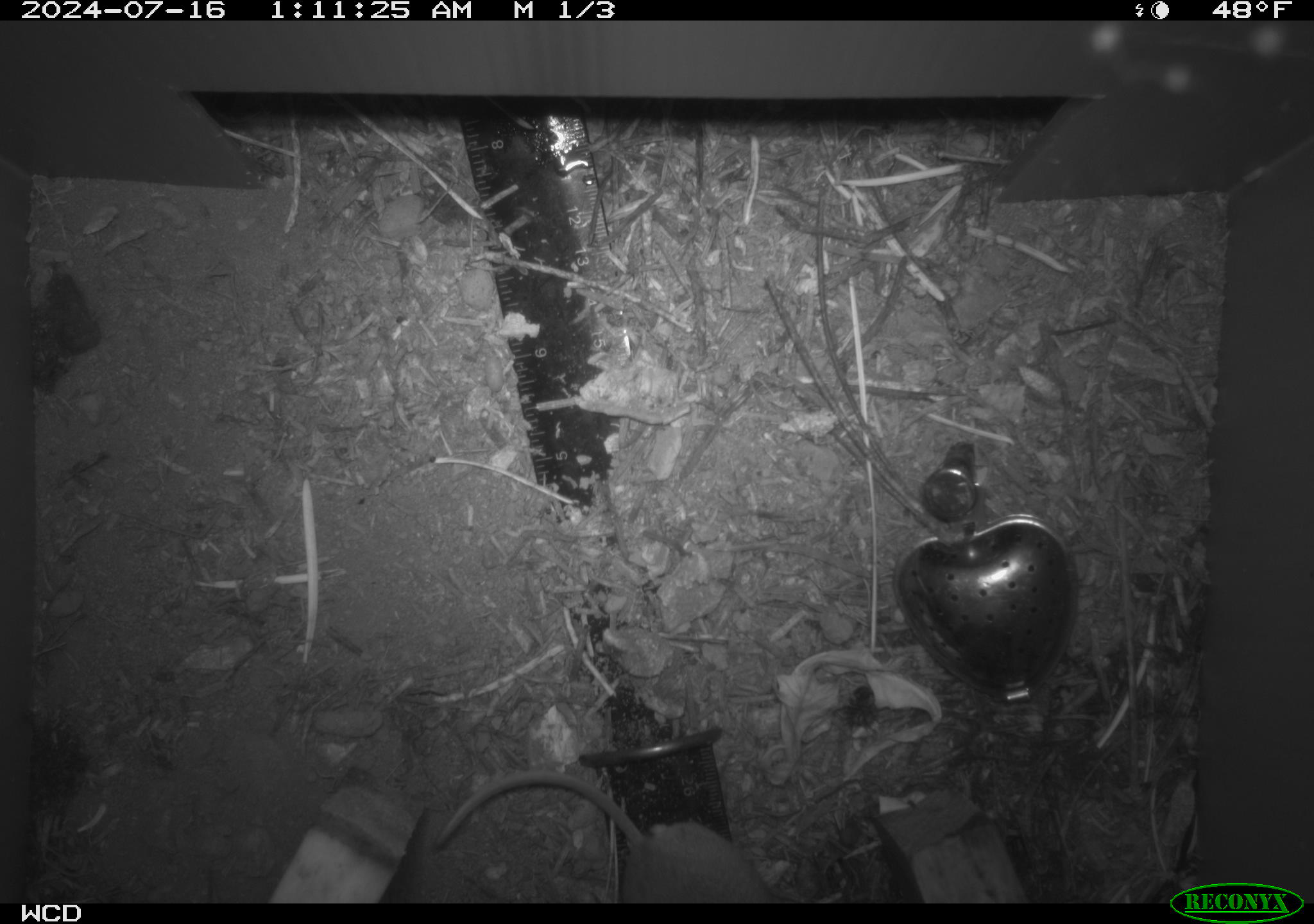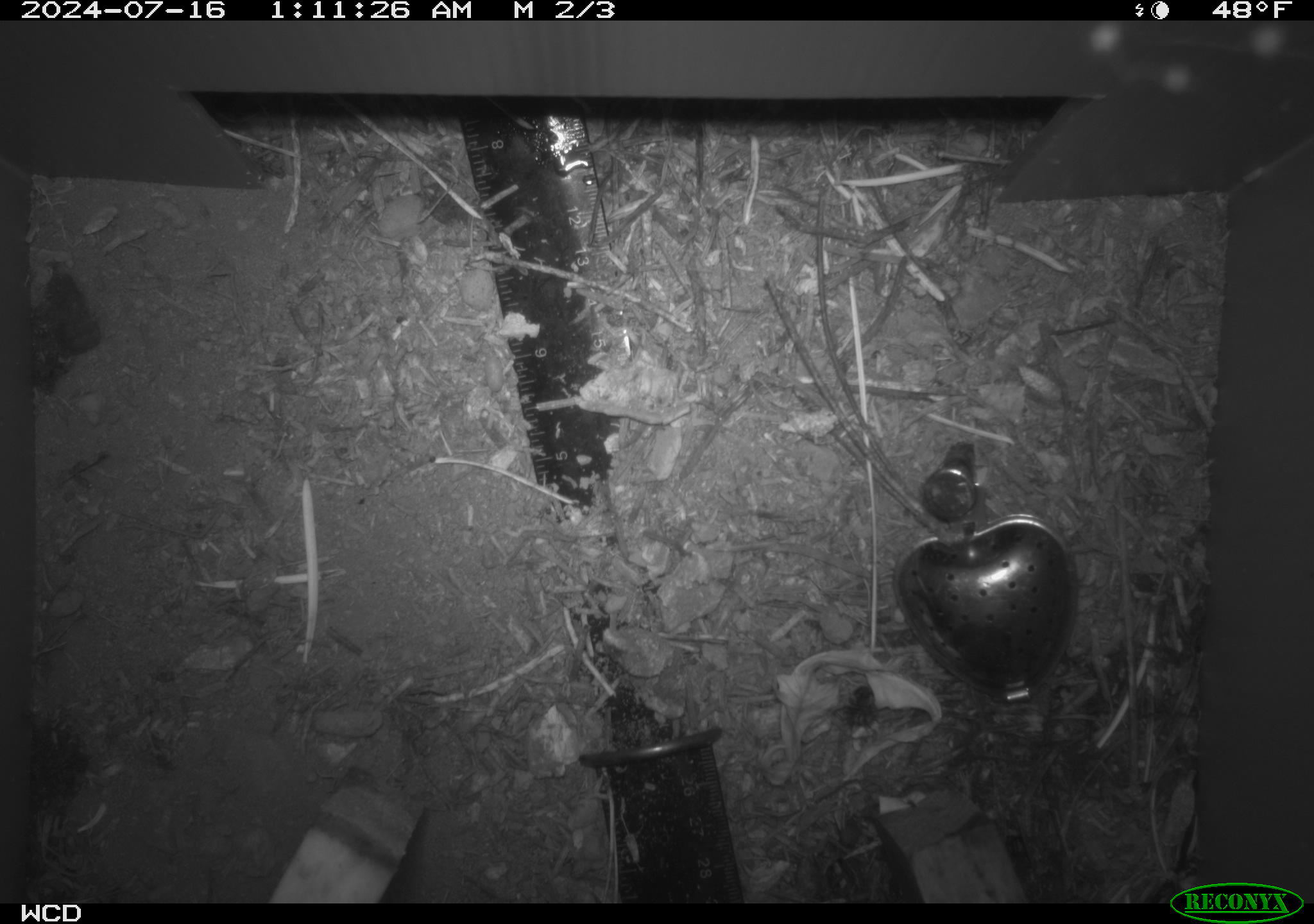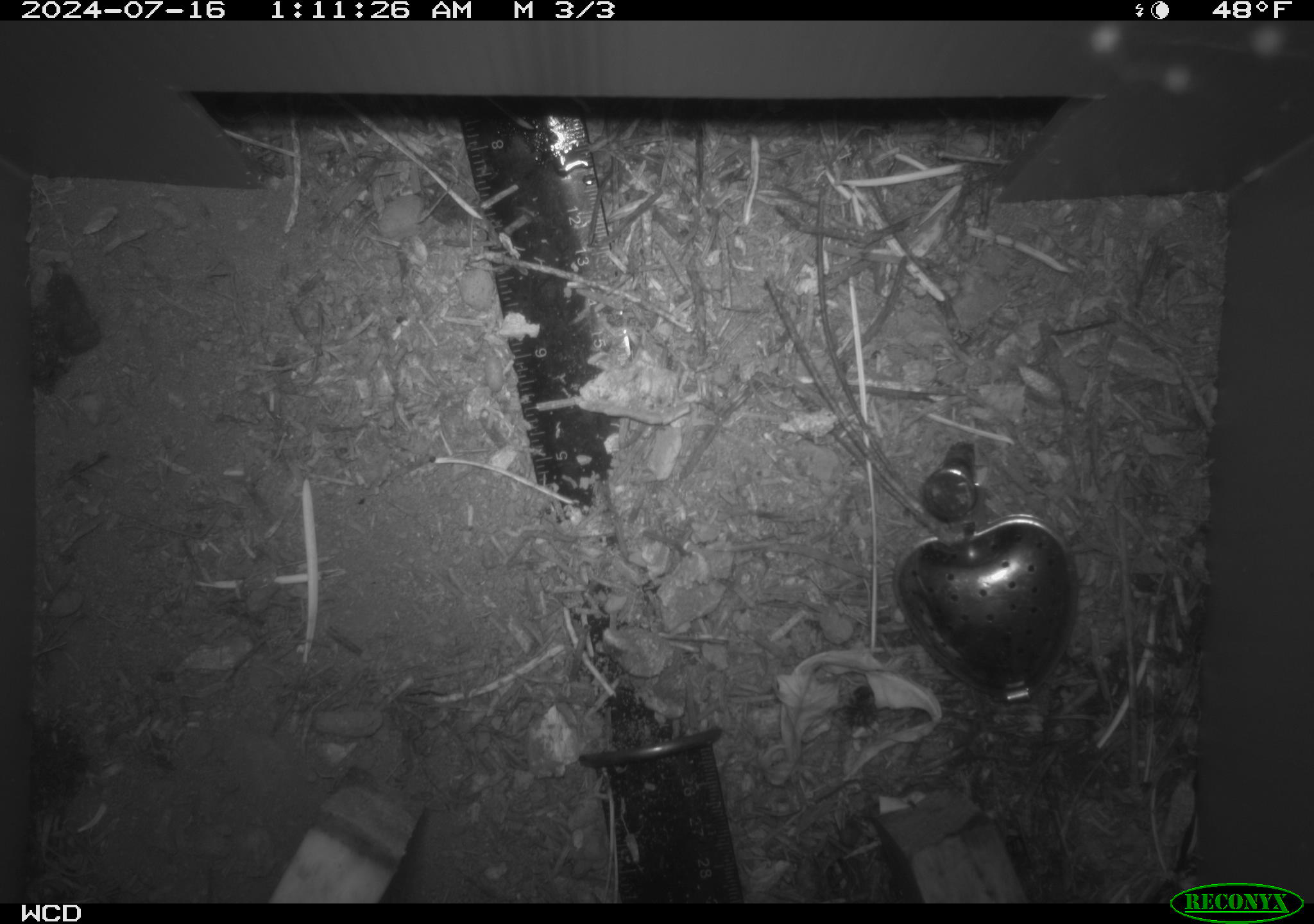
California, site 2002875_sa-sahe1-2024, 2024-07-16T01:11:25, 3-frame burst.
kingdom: Animalia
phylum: Chordata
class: Mammalia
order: Rodentia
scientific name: Rodentia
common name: mouse species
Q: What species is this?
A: Mouse species (Rodentia).